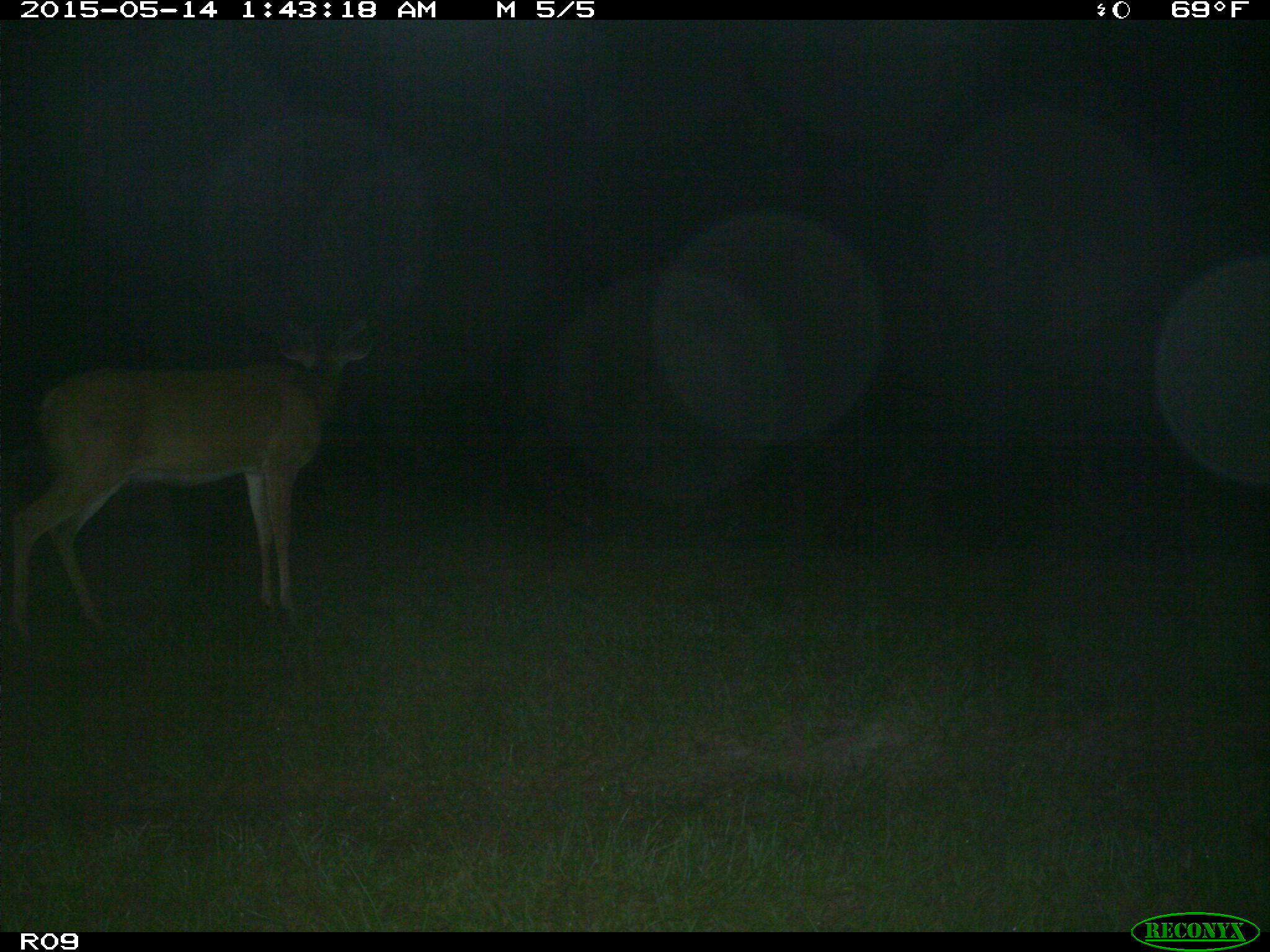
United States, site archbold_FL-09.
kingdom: Animalia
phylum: Chordata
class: Mammalia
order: Artiodactyla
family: Cervidae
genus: Odocoileus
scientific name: Odocoileus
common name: deer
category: unidentified deer